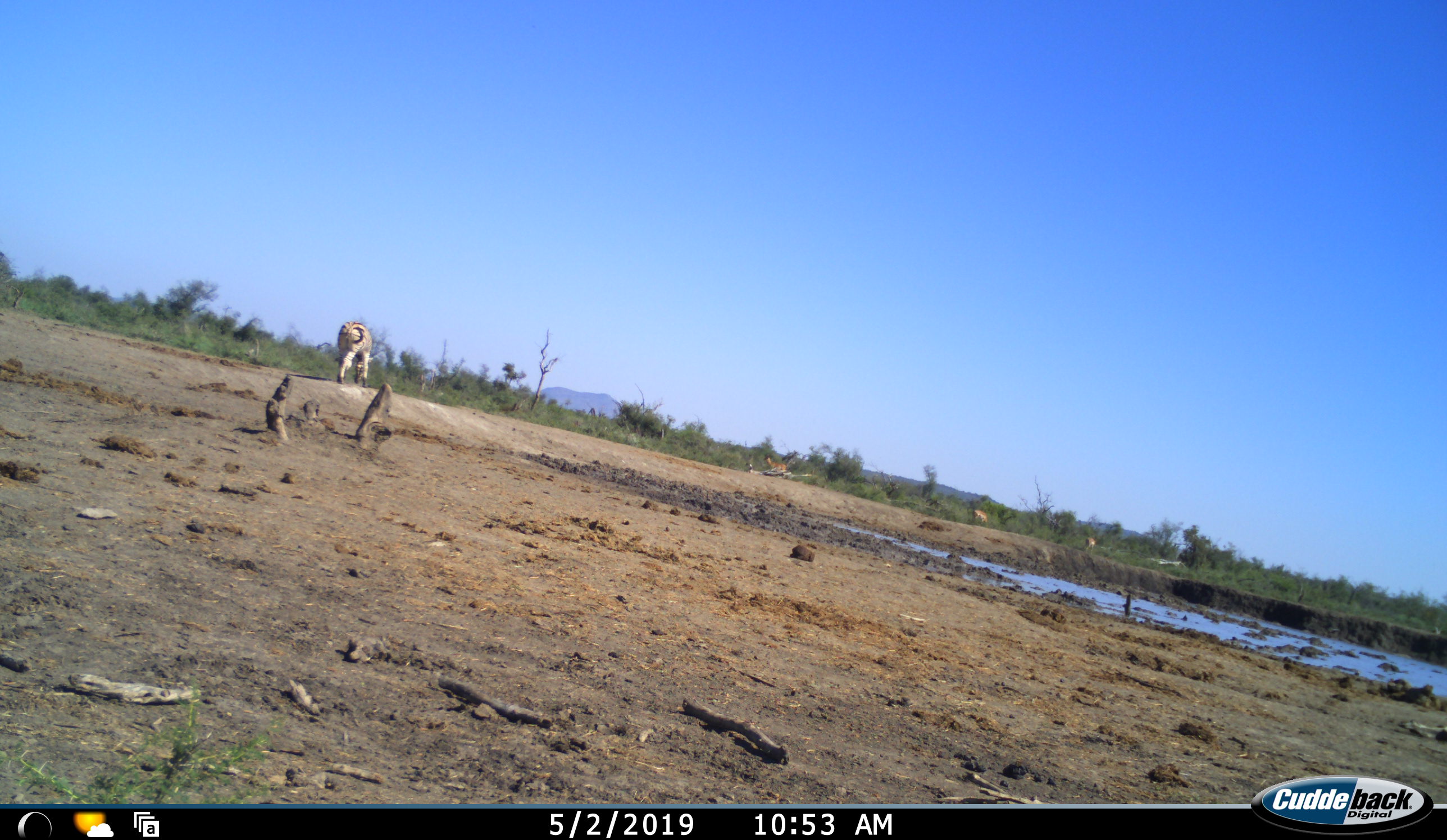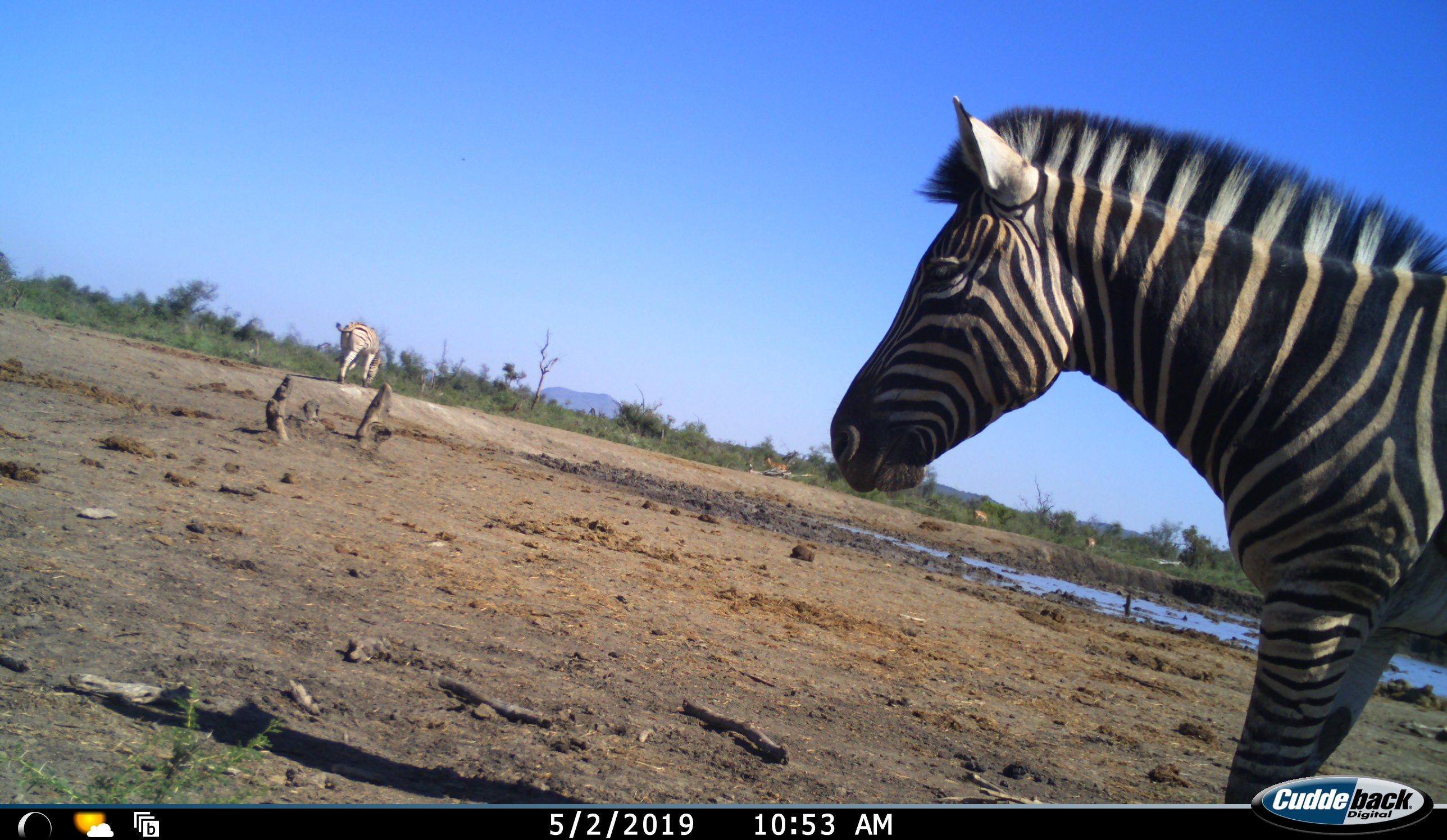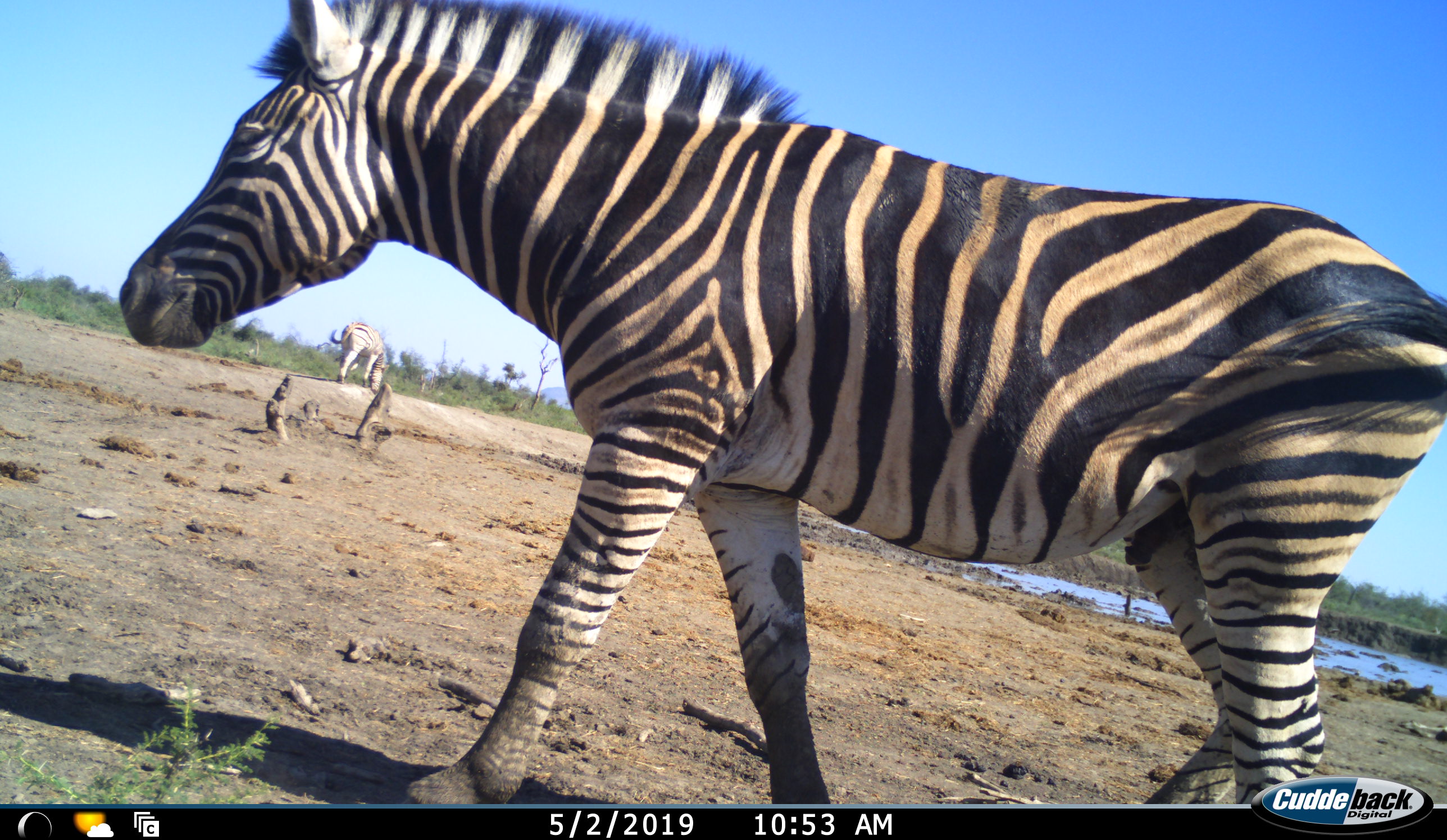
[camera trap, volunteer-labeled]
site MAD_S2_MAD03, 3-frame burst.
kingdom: Animalia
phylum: Chordata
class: Mammalia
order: Perissodactyla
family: Equidae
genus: Equus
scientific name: Equus quagga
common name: plains zebra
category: zebraplains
Zebraplains (plains zebra) (Equus quagga), count 2. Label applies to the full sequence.